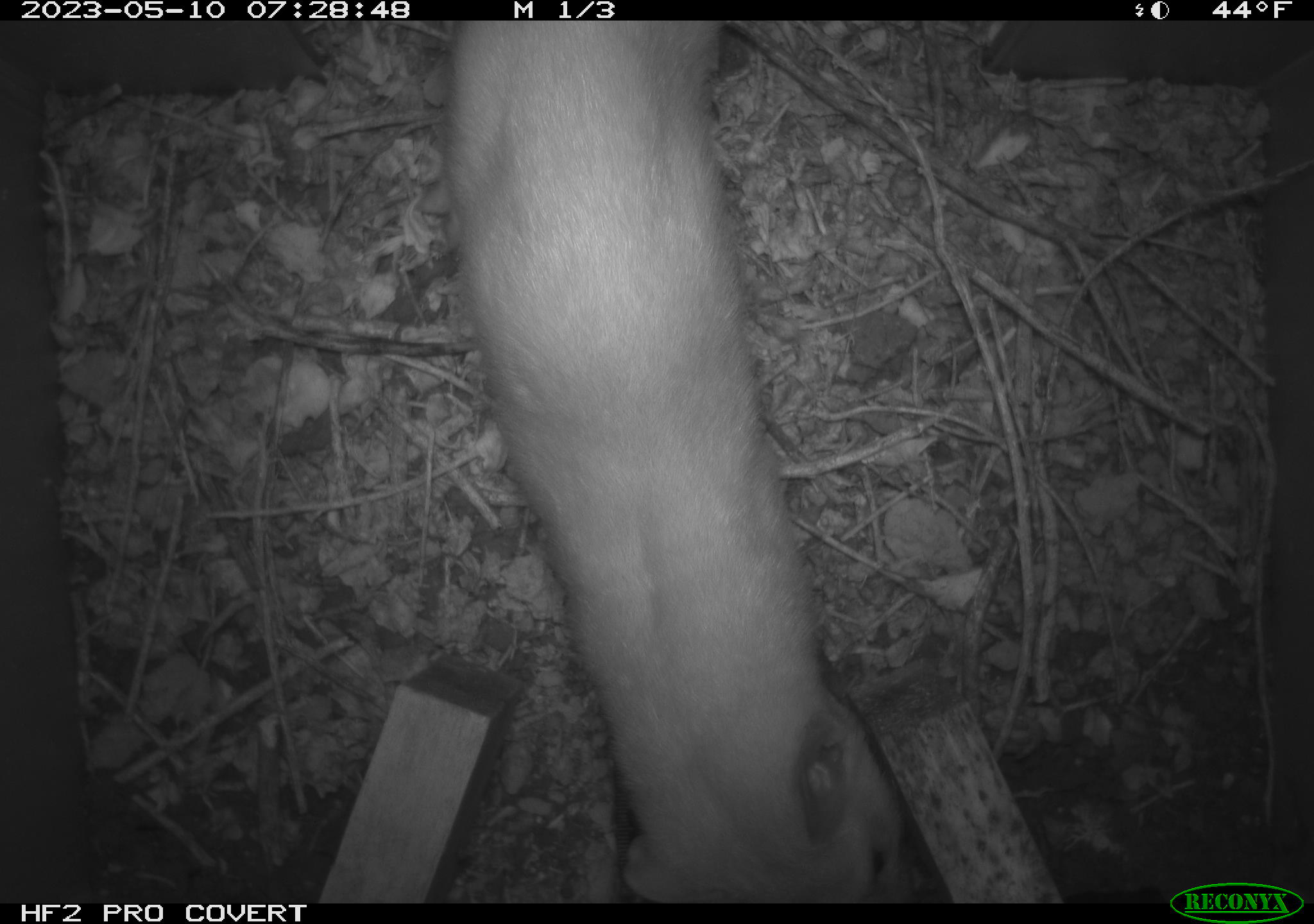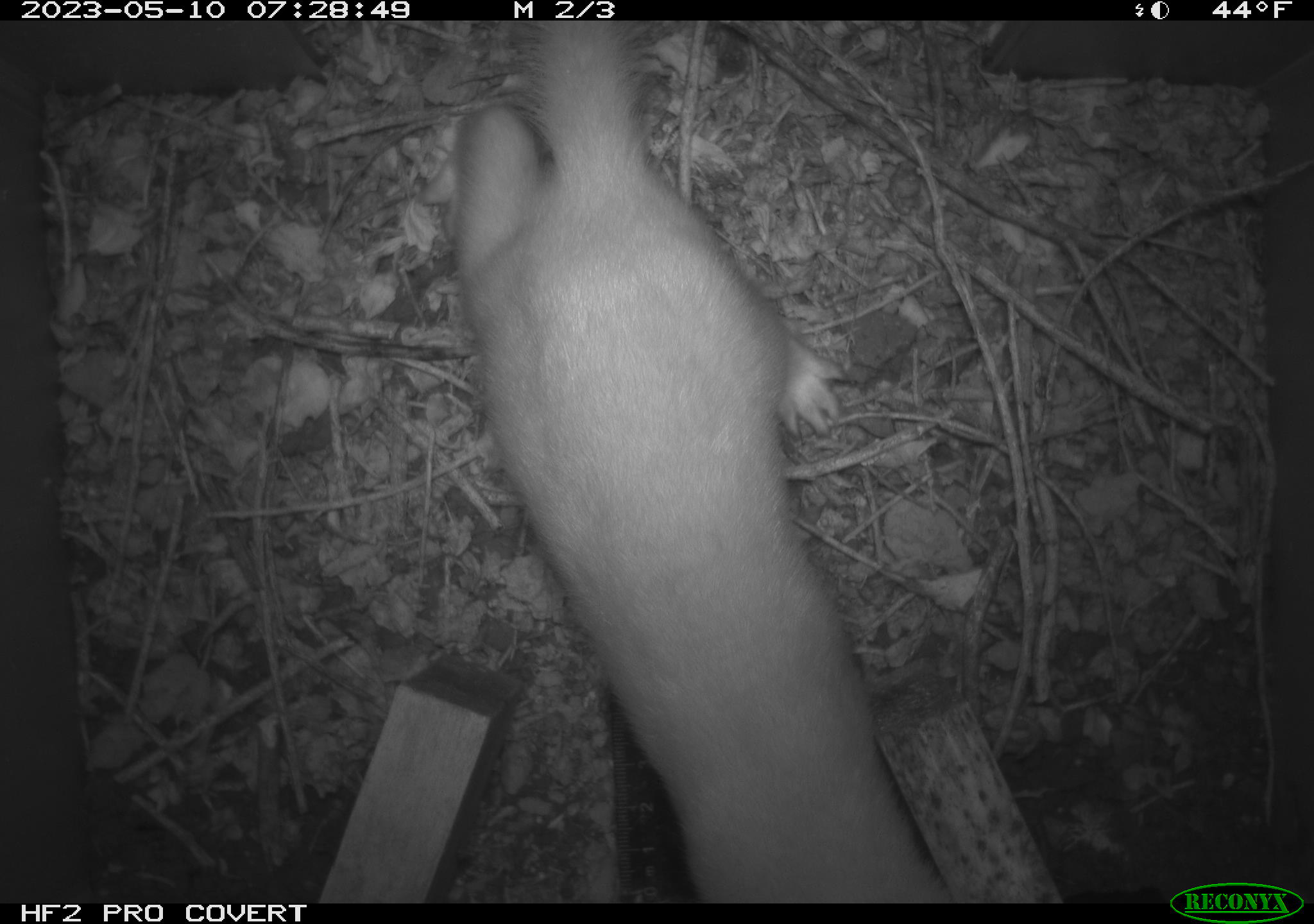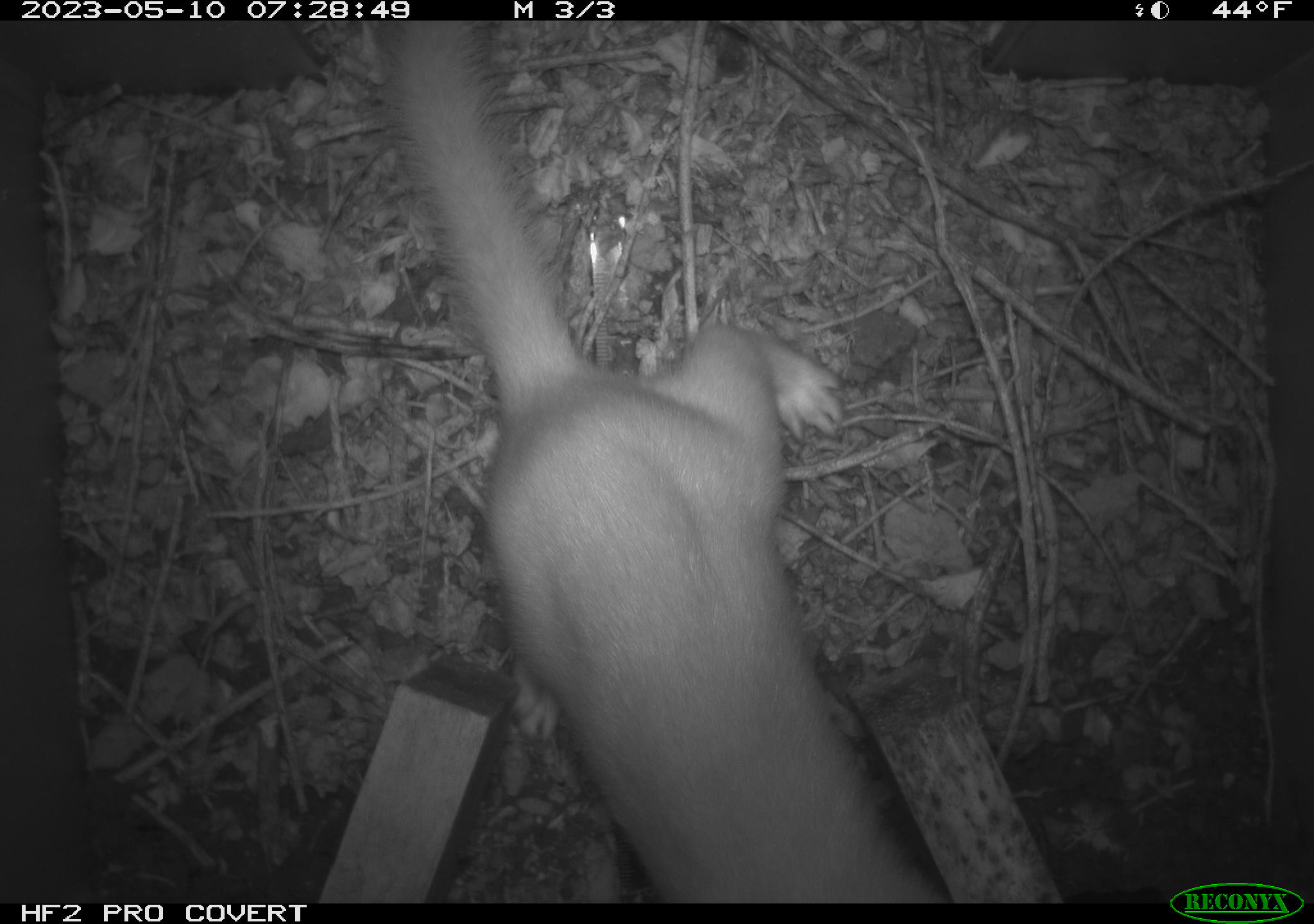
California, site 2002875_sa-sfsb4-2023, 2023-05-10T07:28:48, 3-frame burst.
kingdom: Animalia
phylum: Chordata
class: Mammalia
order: Carnivora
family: Mustelidae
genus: Neogale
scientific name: Neogale frenata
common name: long-tailed weasel